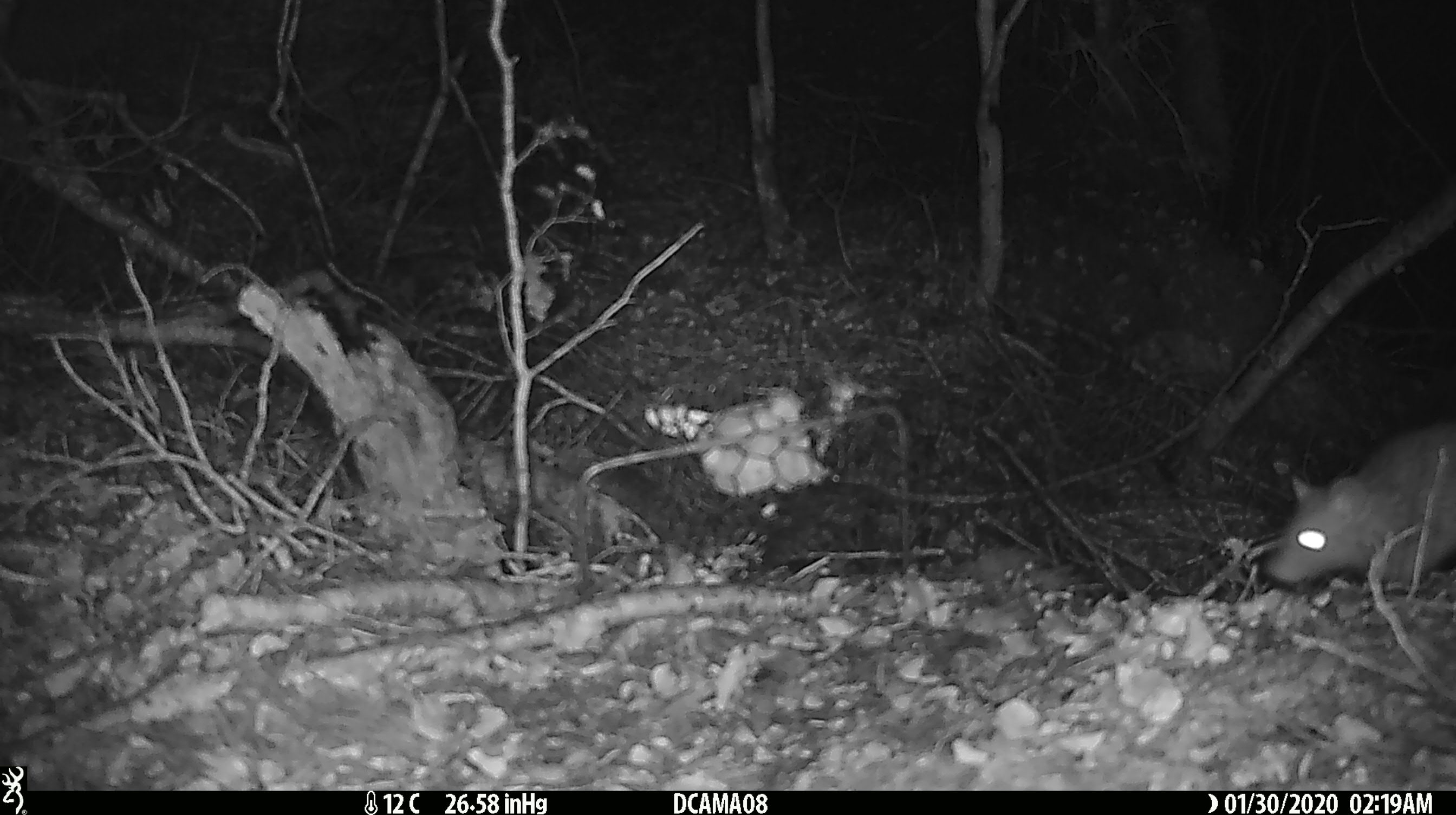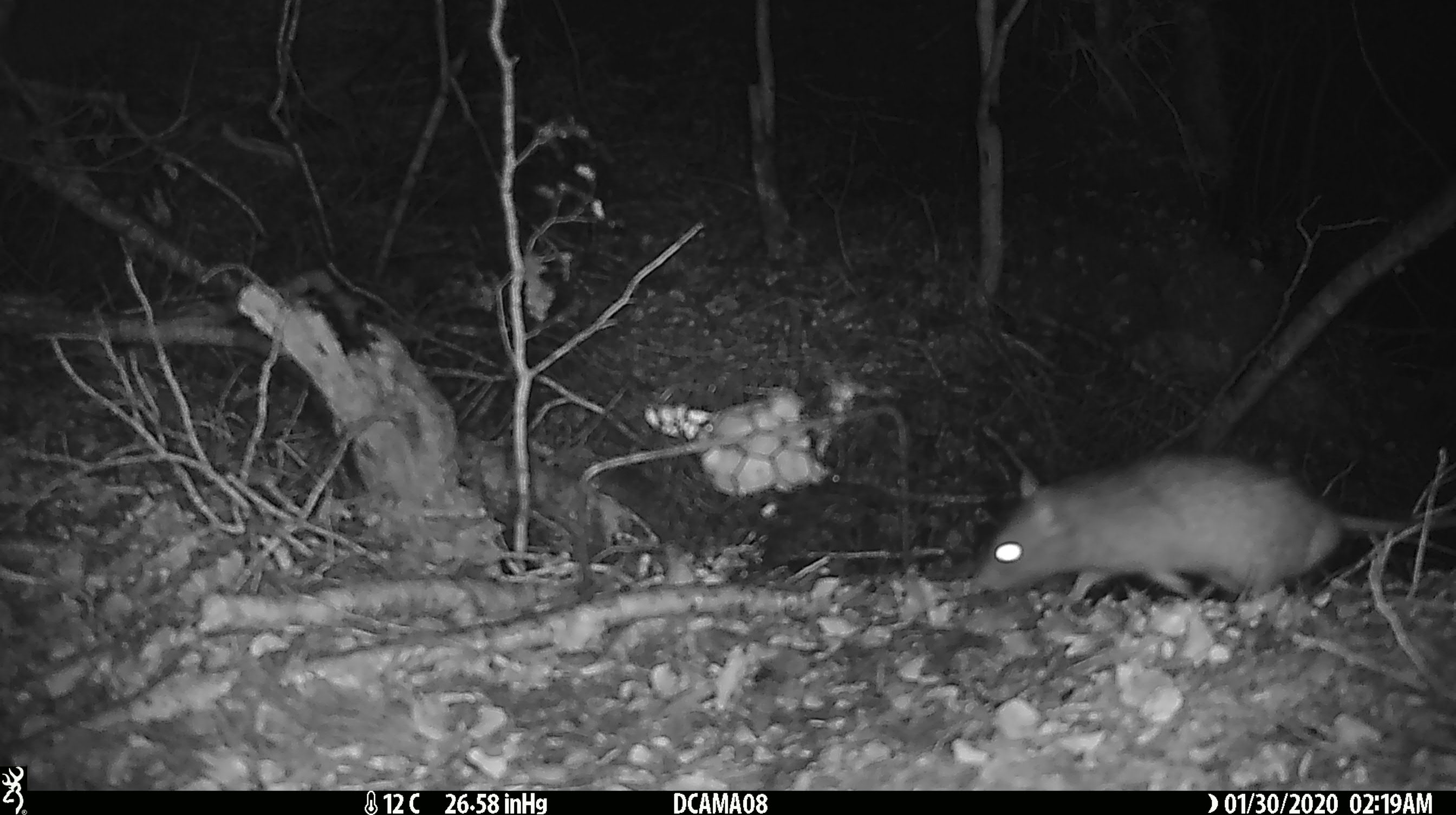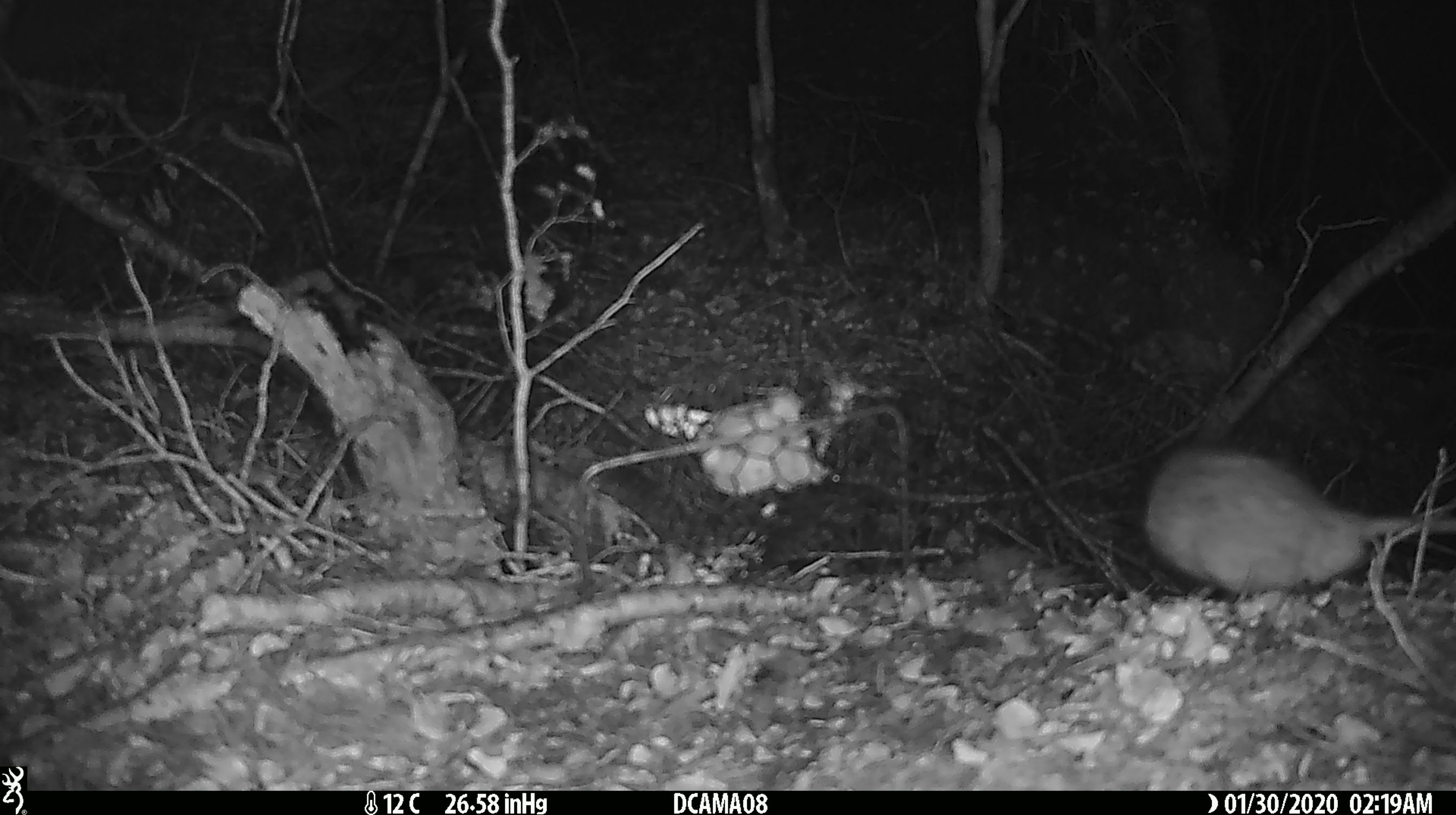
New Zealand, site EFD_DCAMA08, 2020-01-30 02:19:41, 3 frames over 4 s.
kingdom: Animalia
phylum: Chordata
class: Mammalia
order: Rodentia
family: Muridae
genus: Rattus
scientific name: Rattus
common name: rat